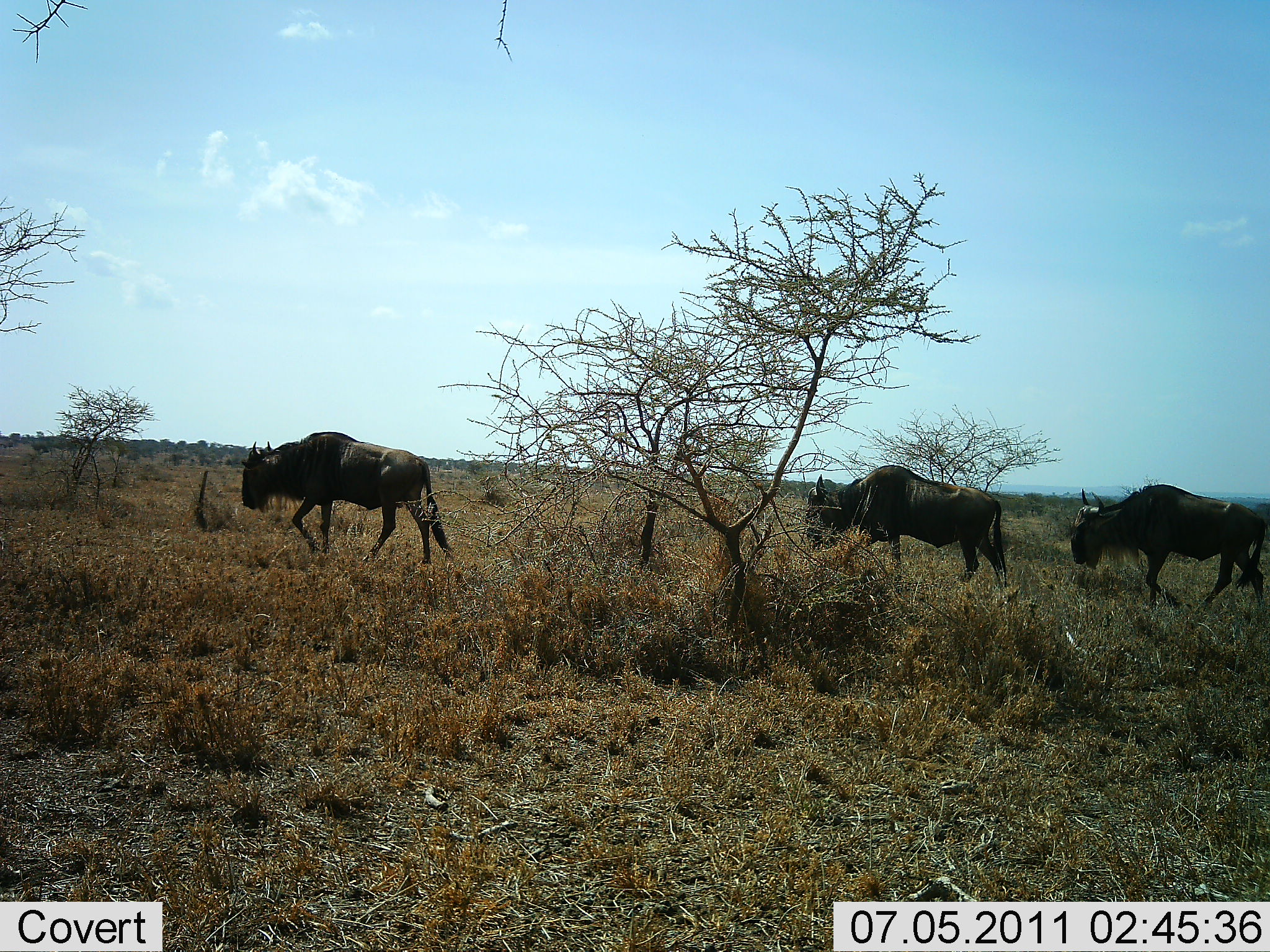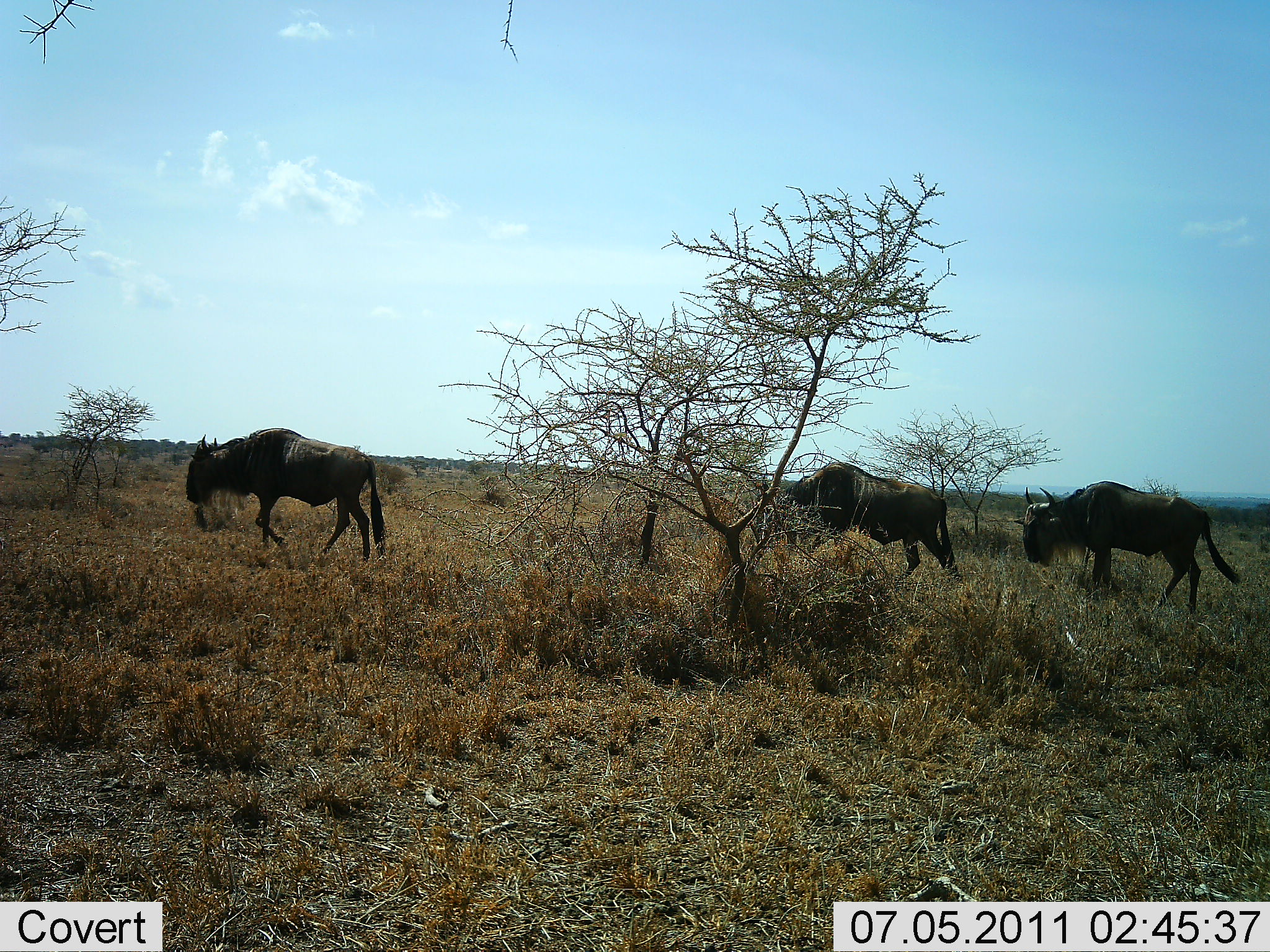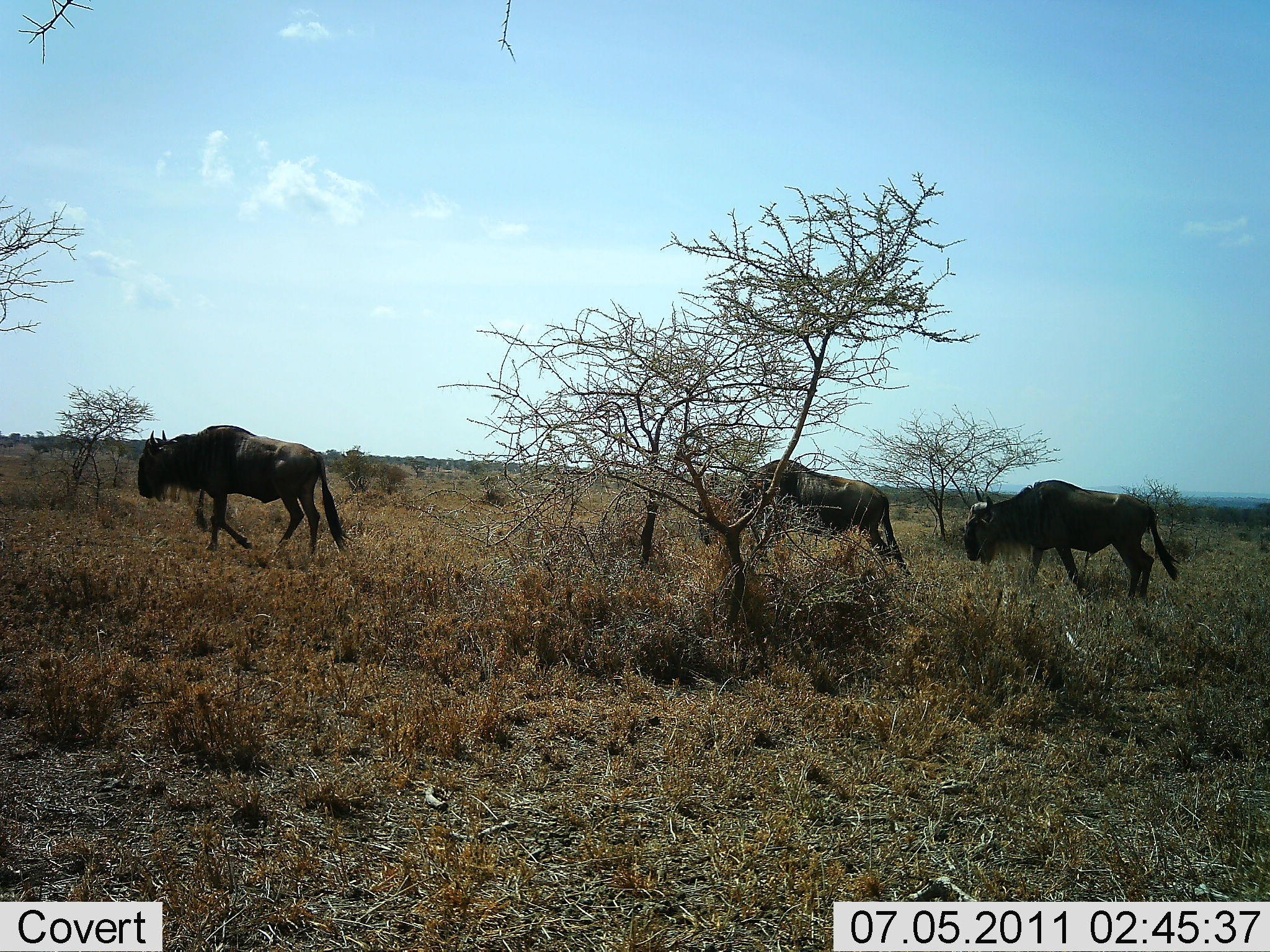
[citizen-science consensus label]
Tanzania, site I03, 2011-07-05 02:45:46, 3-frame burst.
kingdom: Animalia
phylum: Chordata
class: Mammalia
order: Artiodactyla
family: Bovidae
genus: Connochaetes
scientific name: Connochaetes taurinus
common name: blue wildebeest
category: wildebeest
Wildebeest (blue wildebeest) (Connochaetes taurinus), count 3. Behavior (volunteer vote fractions): standing 8%, resting 0%, moving 100%, interacting 0%. Young present (vote fraction): 0%. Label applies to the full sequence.